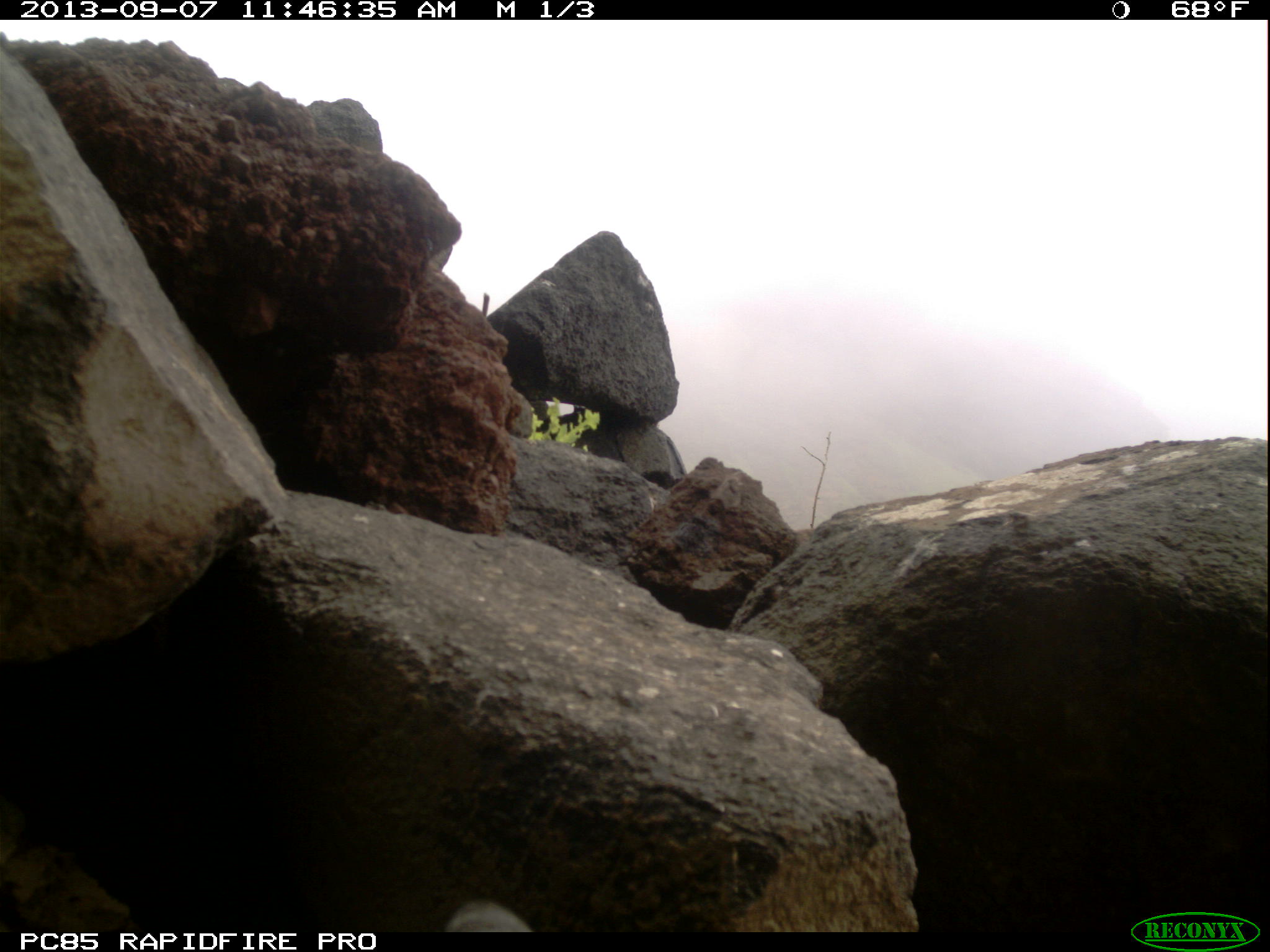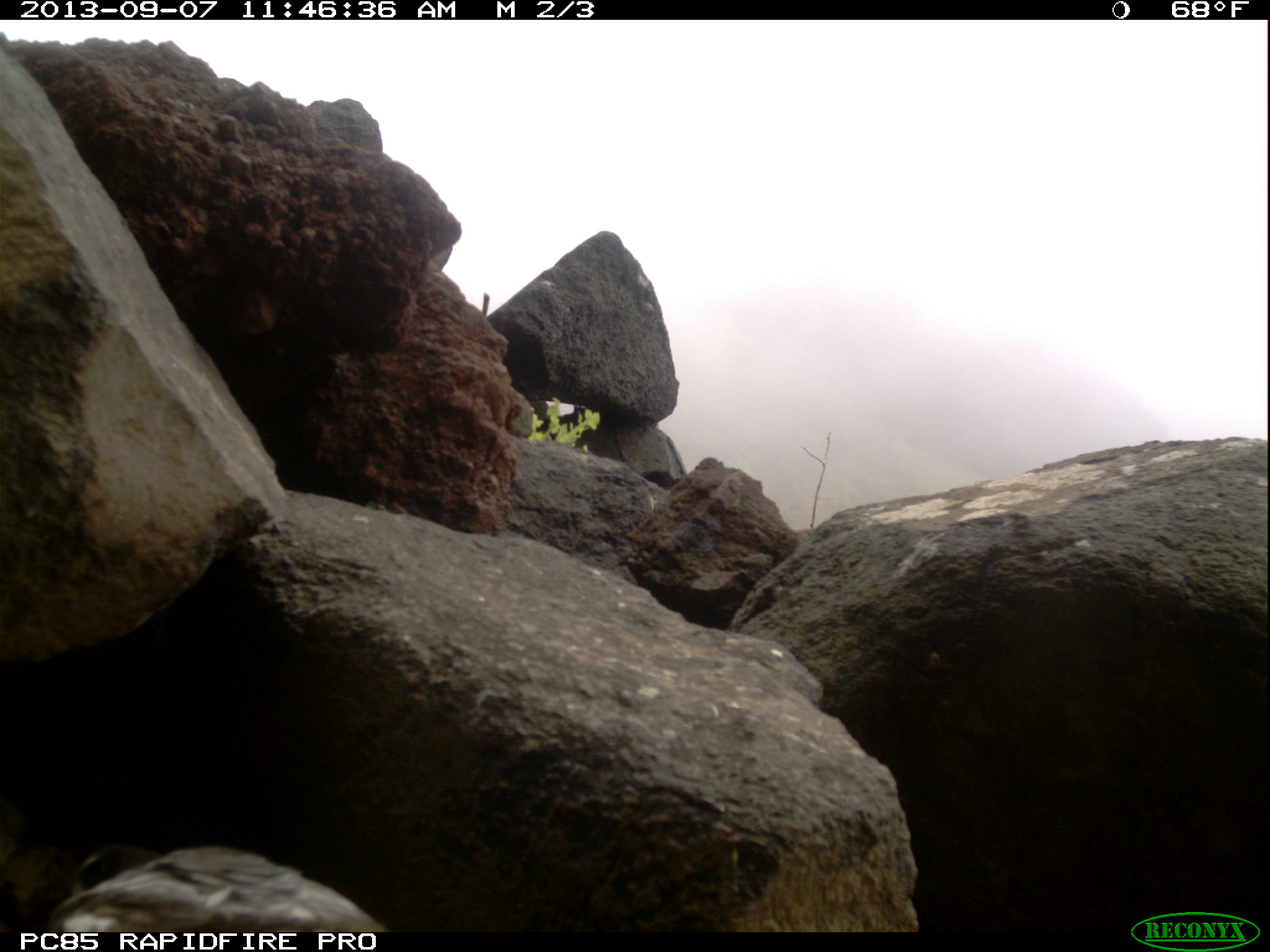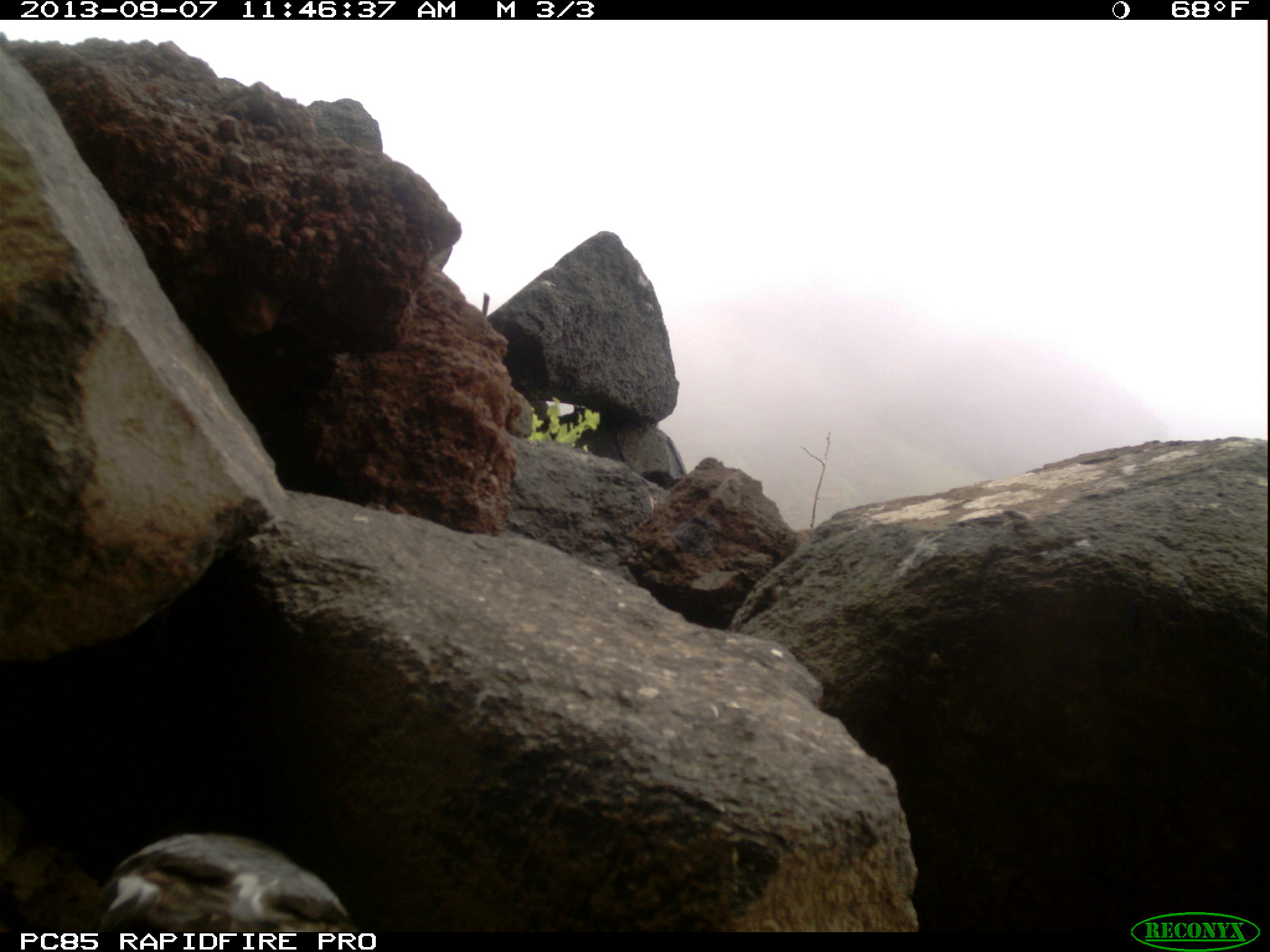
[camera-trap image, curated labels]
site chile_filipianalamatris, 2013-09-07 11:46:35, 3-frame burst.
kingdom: Animalia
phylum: Chordata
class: Aves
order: Procellariiformes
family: Procellariidae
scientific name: Procellariidae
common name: petrel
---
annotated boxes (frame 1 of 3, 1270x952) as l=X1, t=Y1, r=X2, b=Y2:
petrel: l=442, t=902, r=537, b=931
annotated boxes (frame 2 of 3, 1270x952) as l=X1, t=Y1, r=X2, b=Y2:
petrel: l=38, t=843, r=391, b=933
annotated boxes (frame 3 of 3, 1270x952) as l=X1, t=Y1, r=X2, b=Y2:
petrel: l=96, t=829, r=348, b=932